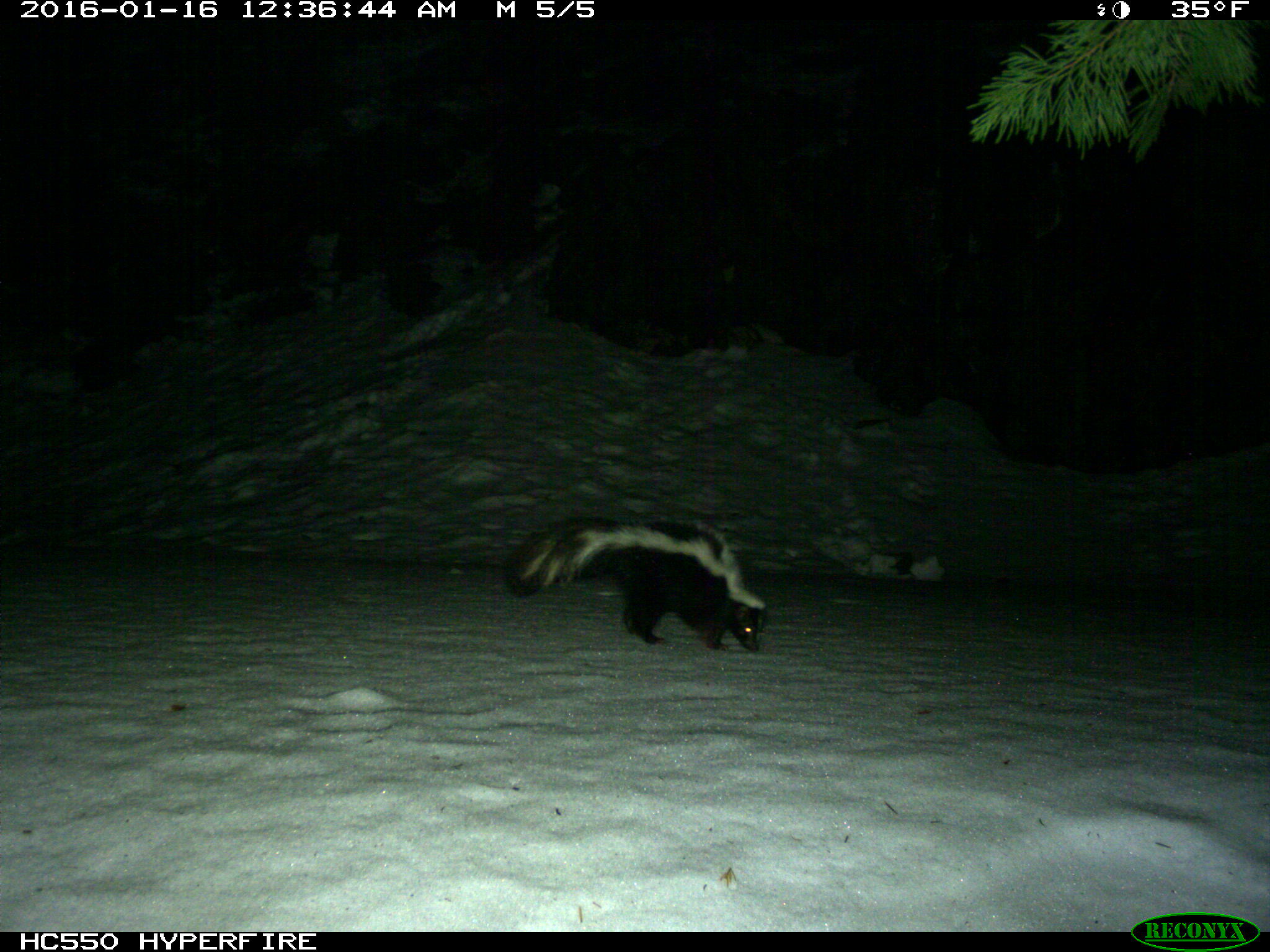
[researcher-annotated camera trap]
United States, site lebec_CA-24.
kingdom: Animalia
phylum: Chordata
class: Mammalia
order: Carnivora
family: Mephitidae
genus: Mephitis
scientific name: Mephitis mephitis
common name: striped skunk